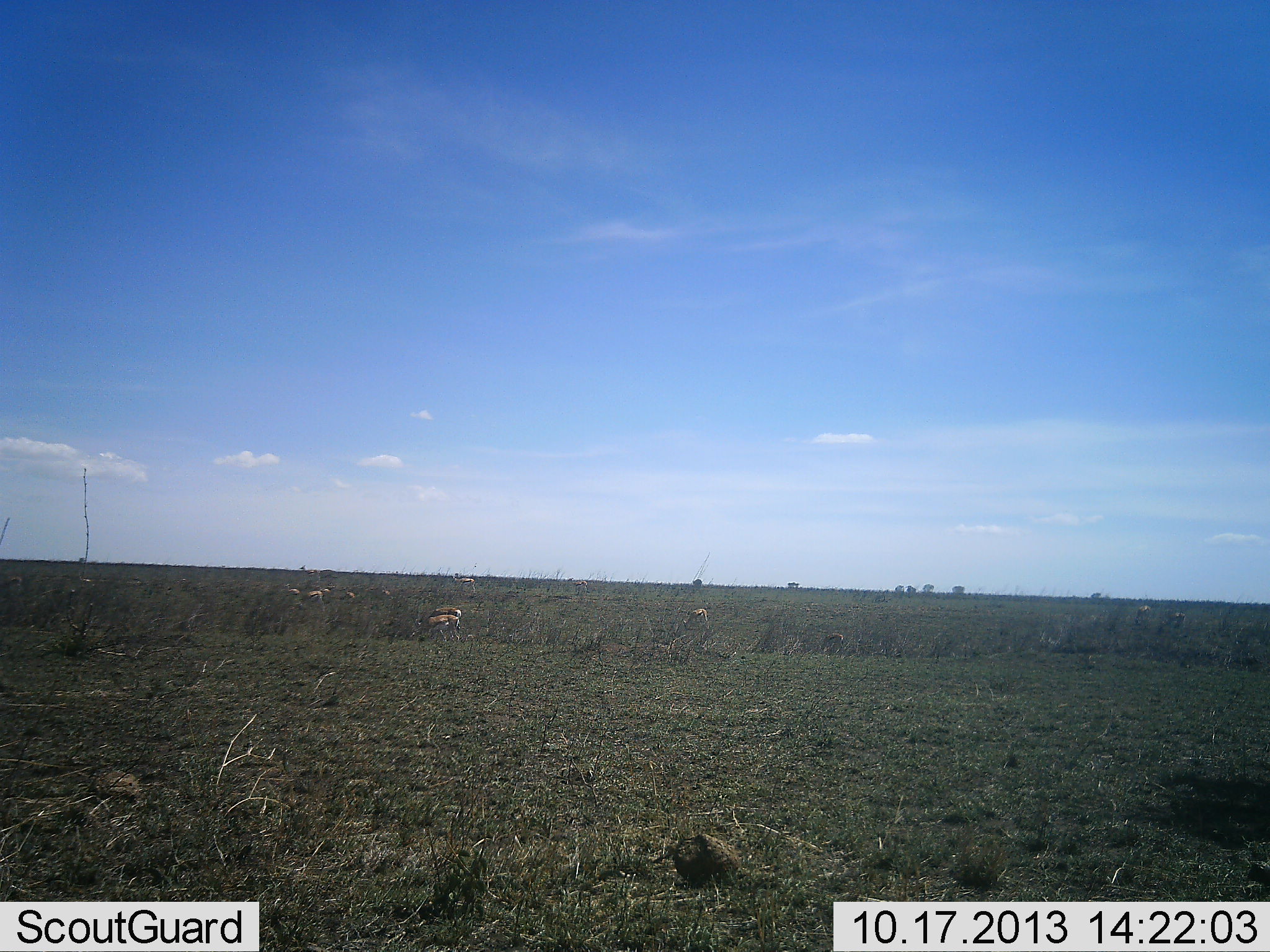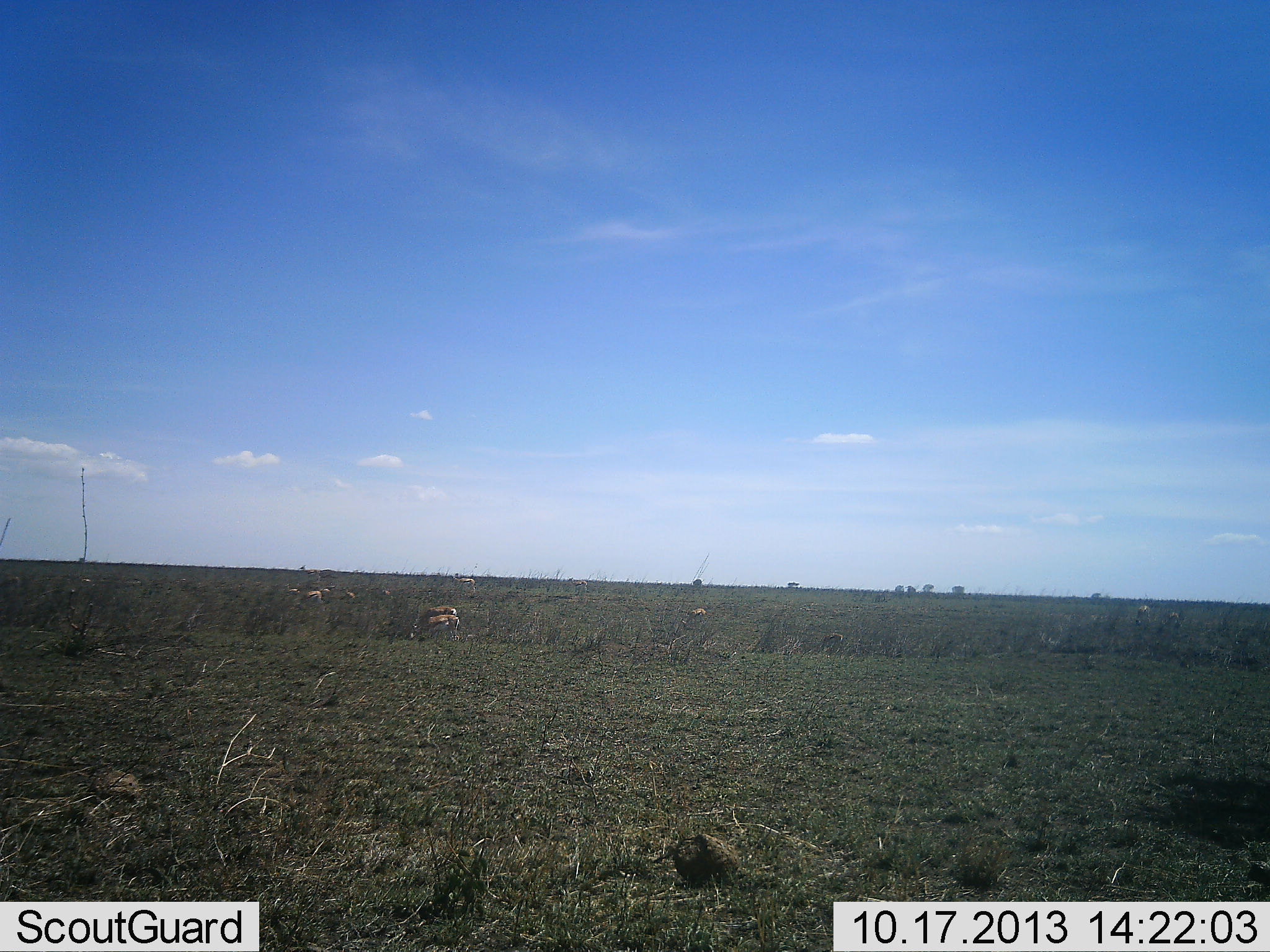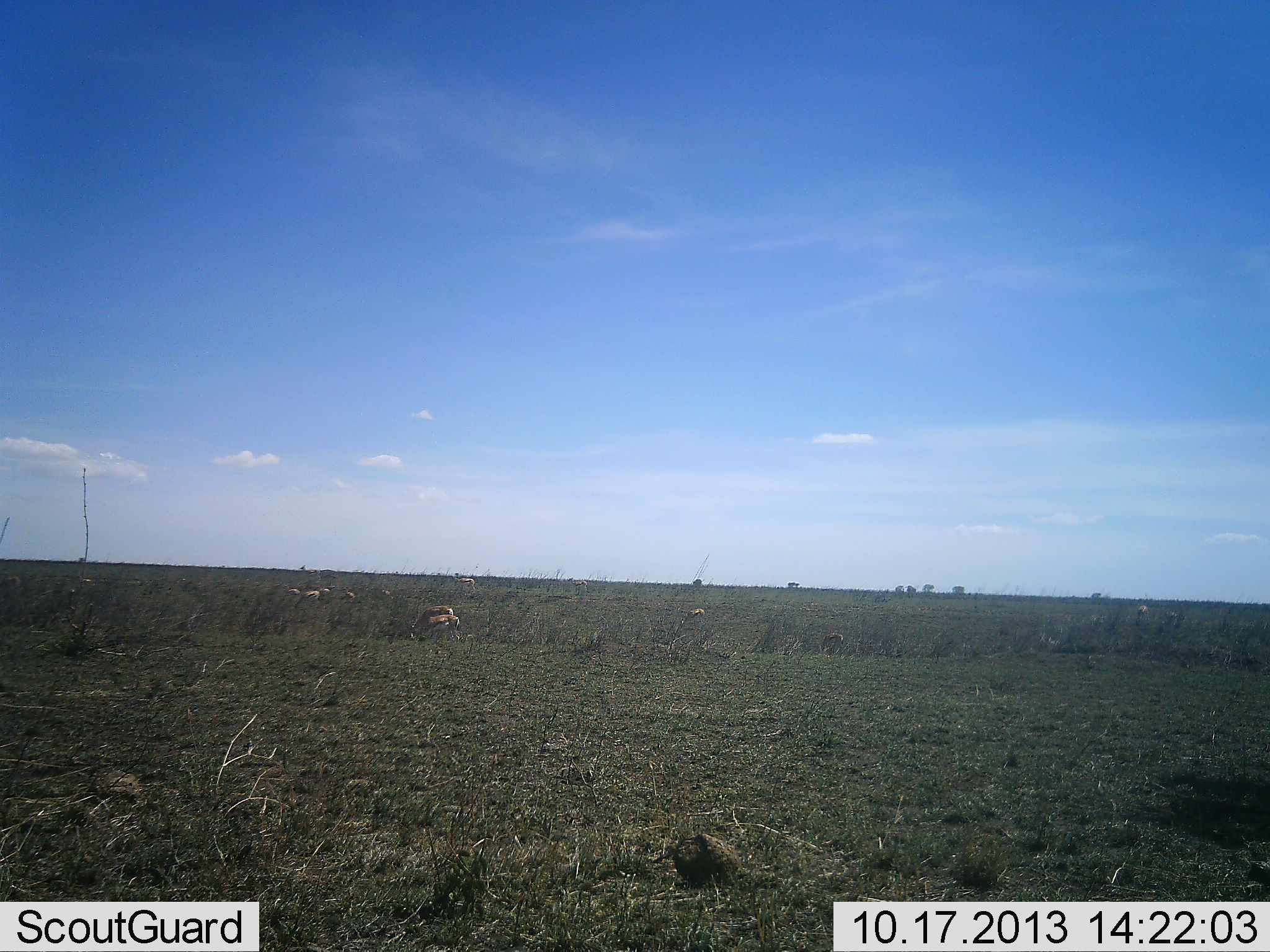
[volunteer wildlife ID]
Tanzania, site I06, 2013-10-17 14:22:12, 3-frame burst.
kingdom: Animalia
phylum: Chordata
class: Mammalia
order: Artiodactyla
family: Bovidae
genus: Eudorcas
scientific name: Eudorcas thomsonii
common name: thomson's gazelle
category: gazellethomsons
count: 10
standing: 60%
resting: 0%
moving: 10%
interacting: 0%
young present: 0%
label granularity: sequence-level